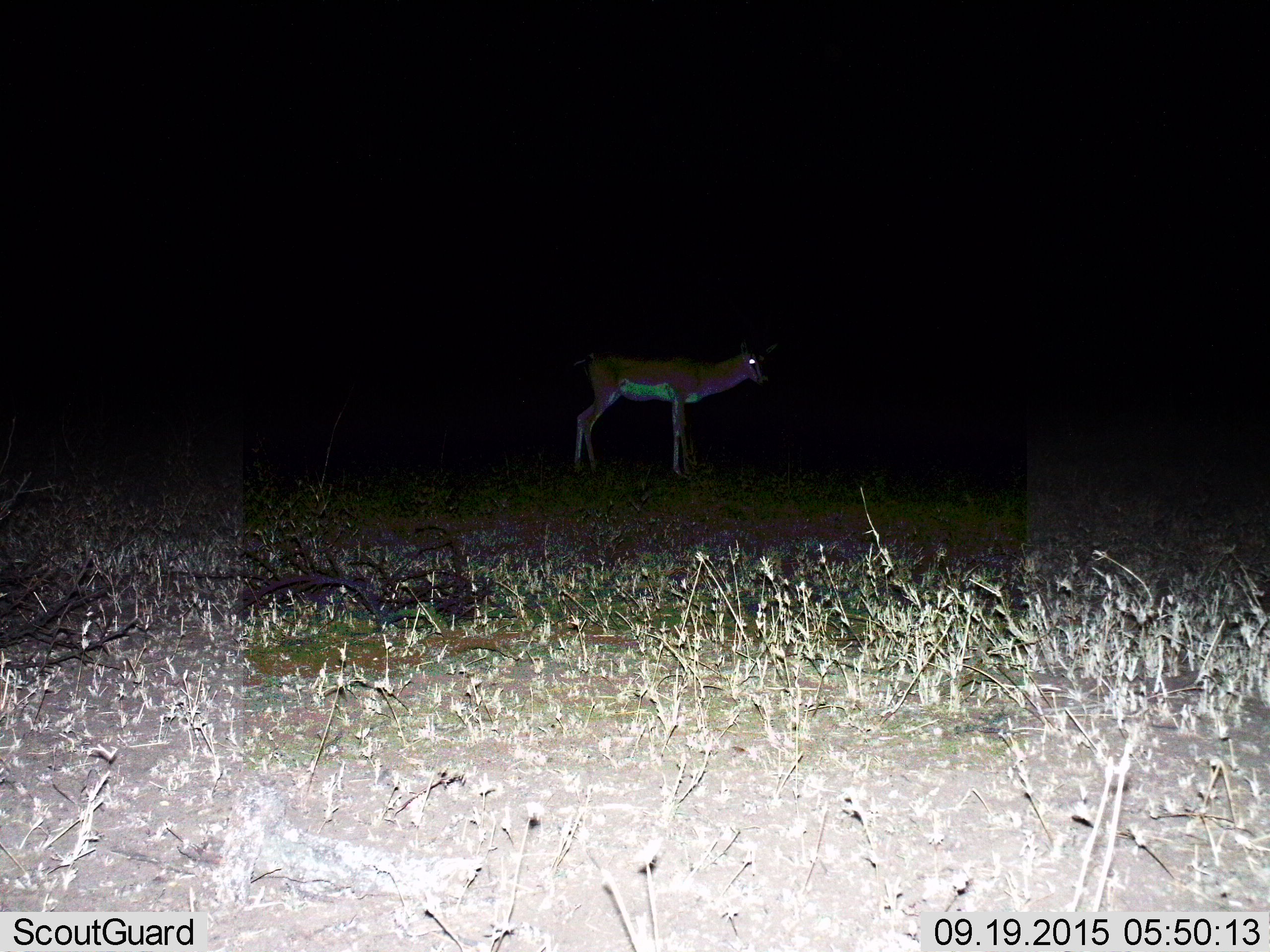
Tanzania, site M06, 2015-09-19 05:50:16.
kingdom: Animalia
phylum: Chordata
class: Mammalia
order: Artiodactyla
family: Bovidae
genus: Nanger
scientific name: Nanger granti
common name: grant's gazelle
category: gazellegrants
Gazellegrants (grant's gazelle) (Nanger granti), count 1. Behavior (volunteer vote fractions): standing 100%, resting 0%, moving 0%, interacting 0%. Young present (vote fraction): 0%. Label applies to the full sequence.